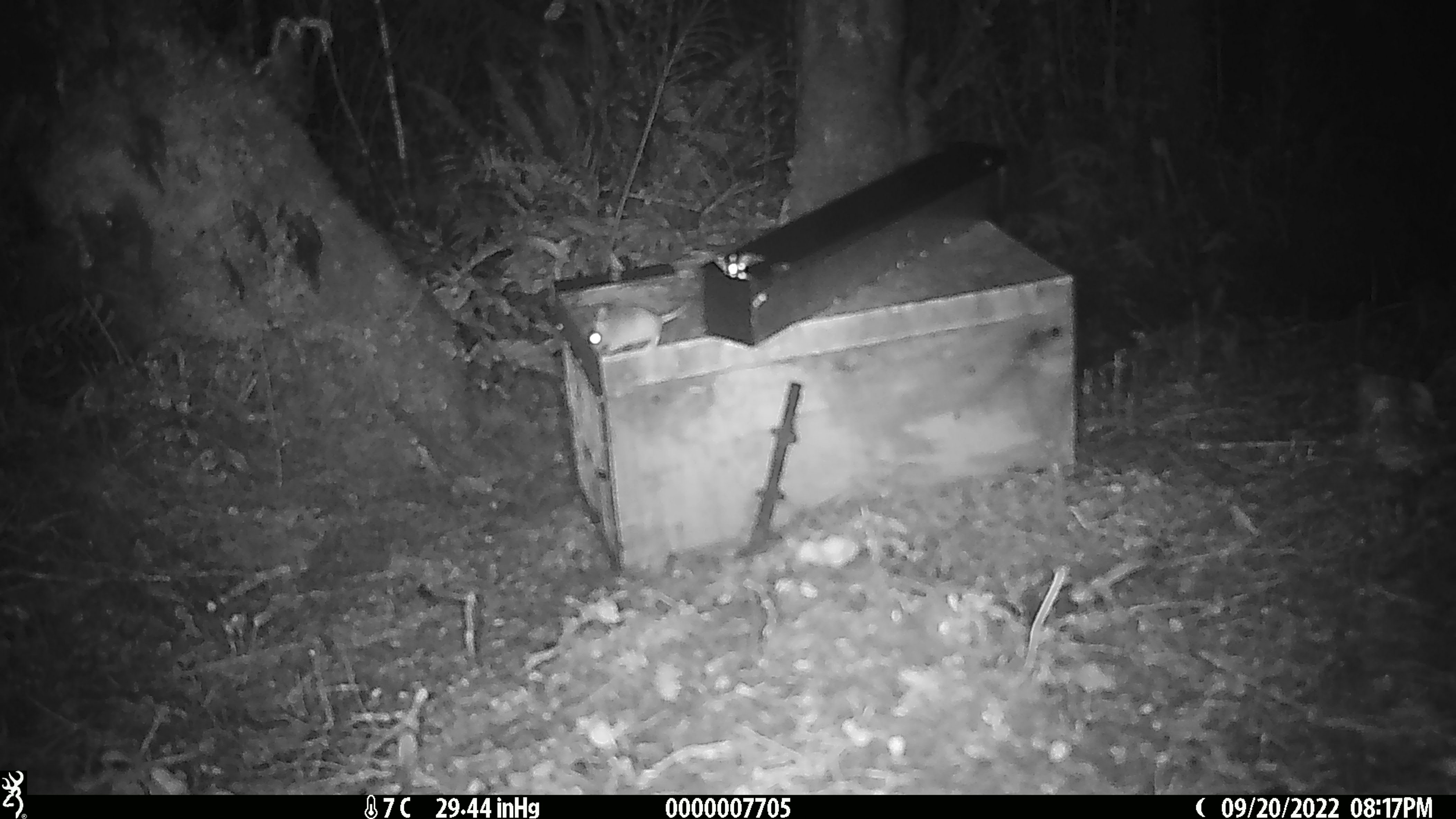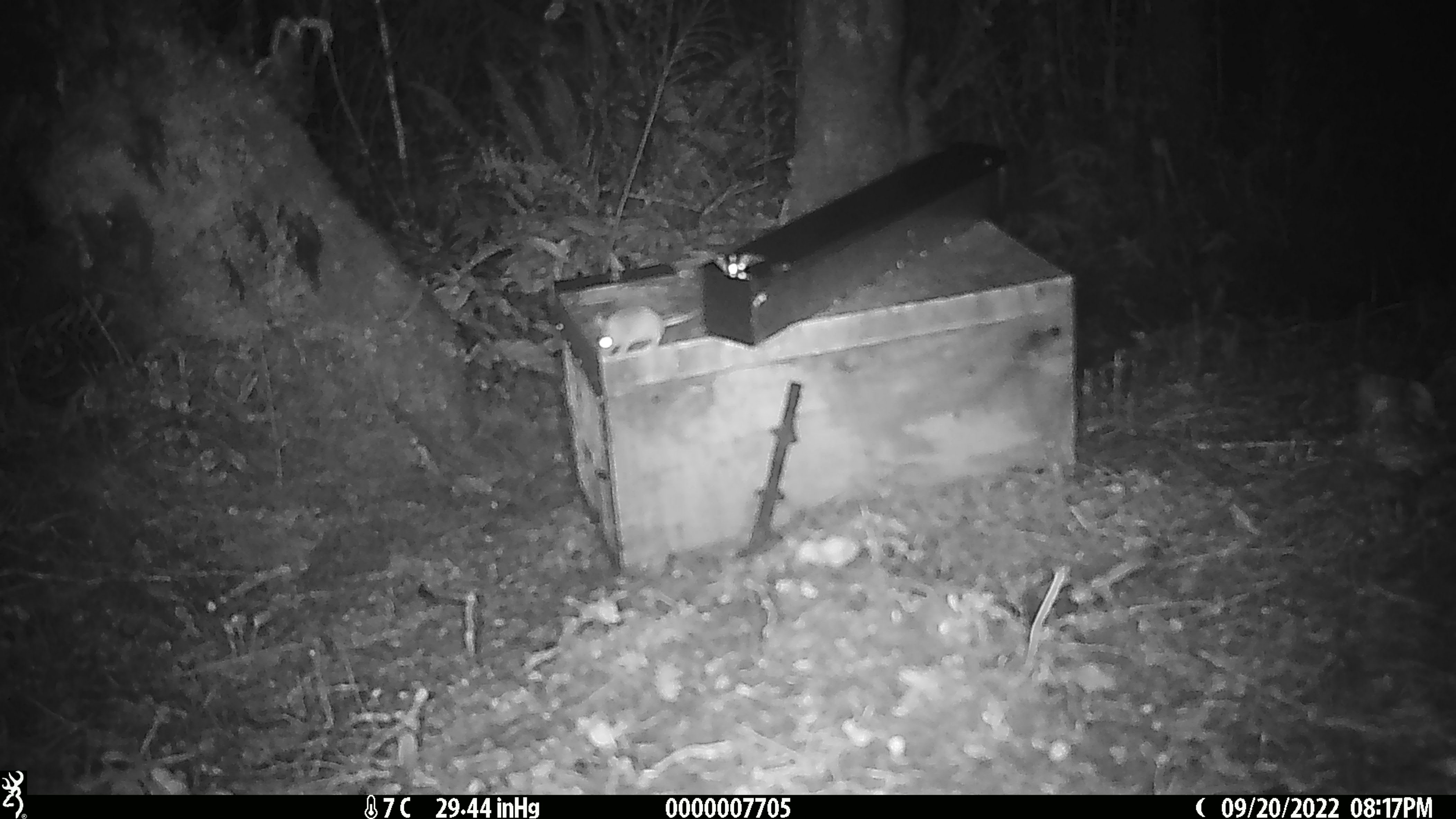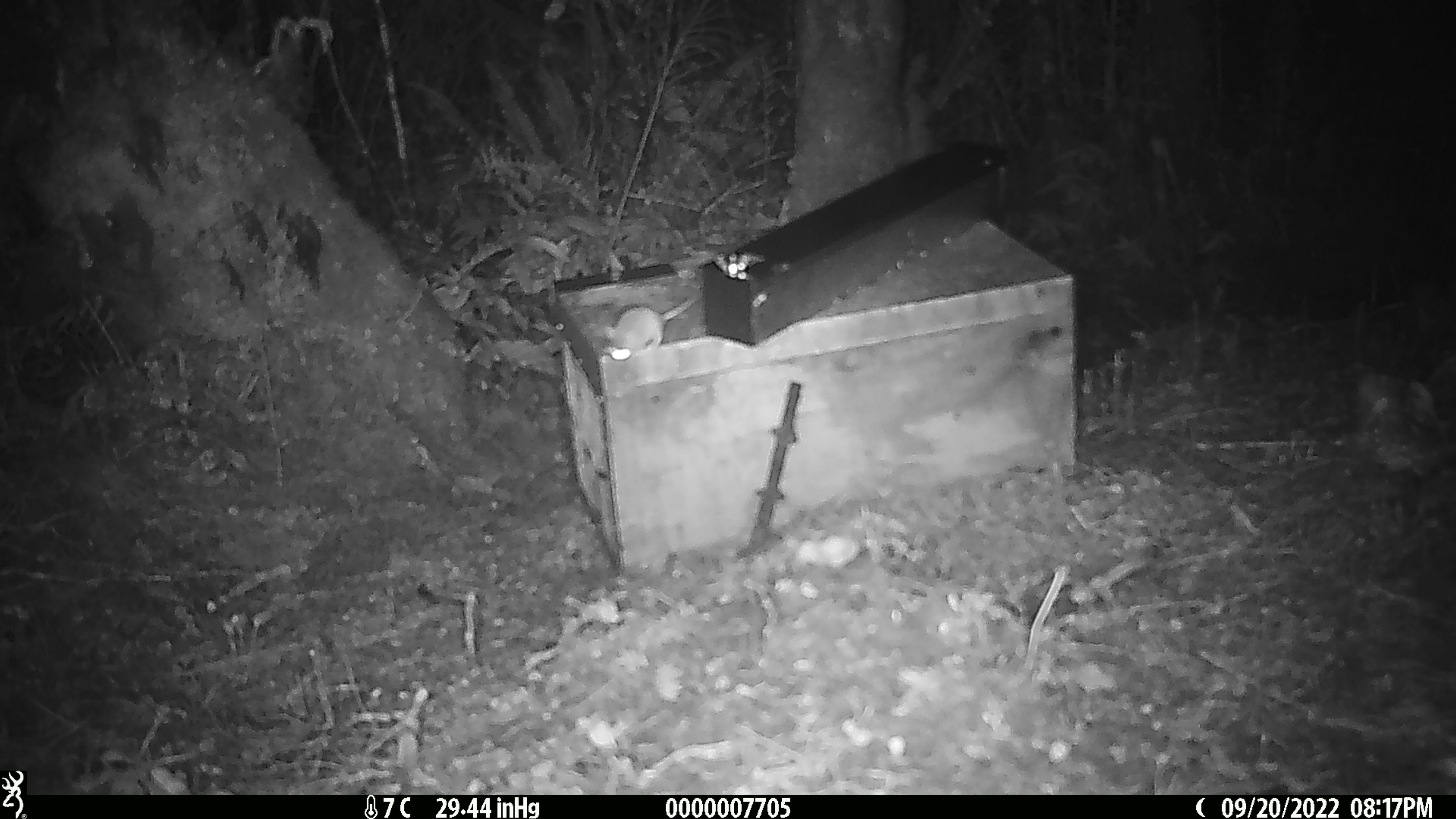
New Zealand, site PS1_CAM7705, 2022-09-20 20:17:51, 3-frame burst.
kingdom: Animalia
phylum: Chordata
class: Mammalia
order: Rodentia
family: Muridae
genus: Mus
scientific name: Mus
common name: mouse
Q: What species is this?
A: Mouse (Mus).